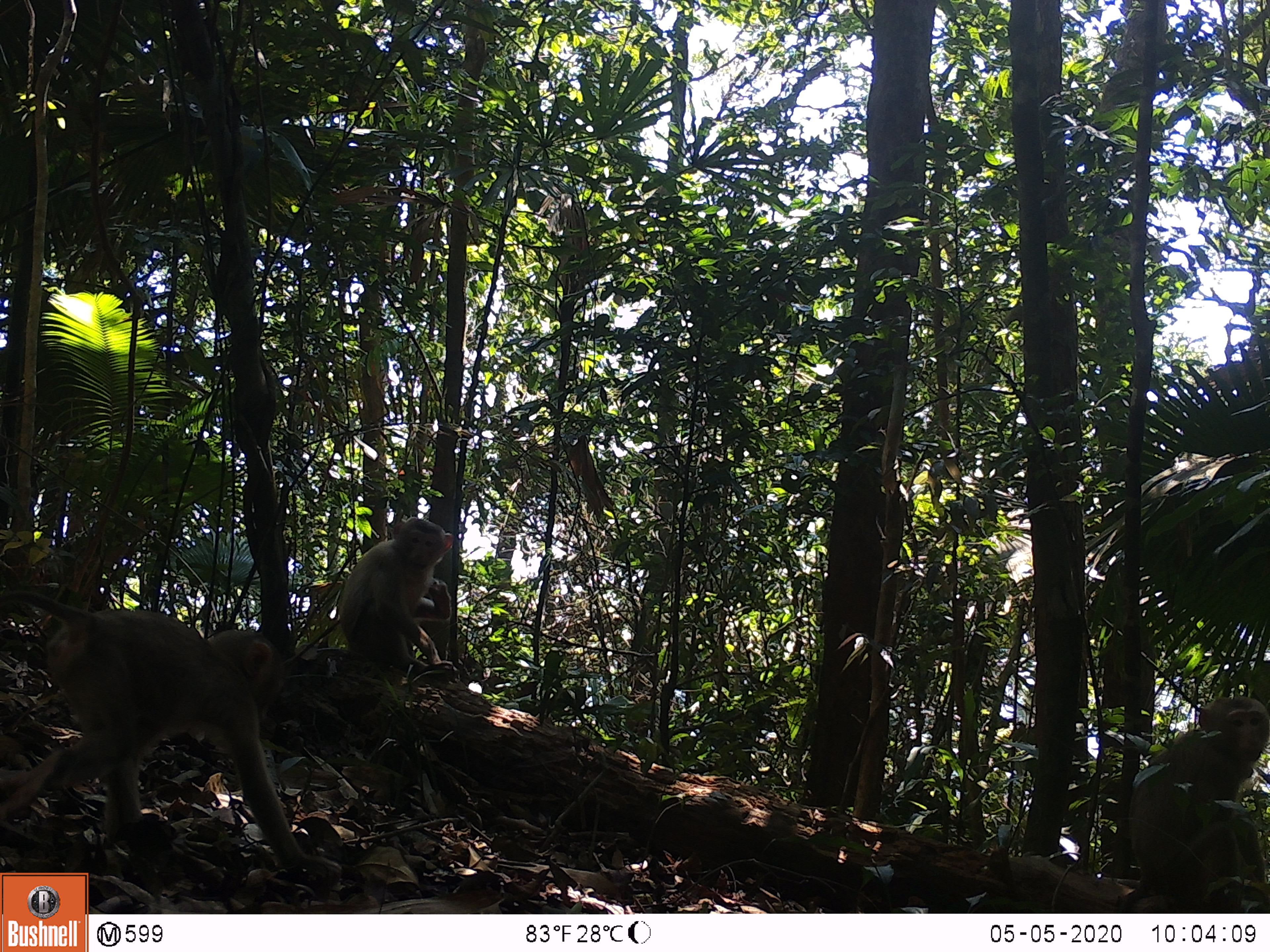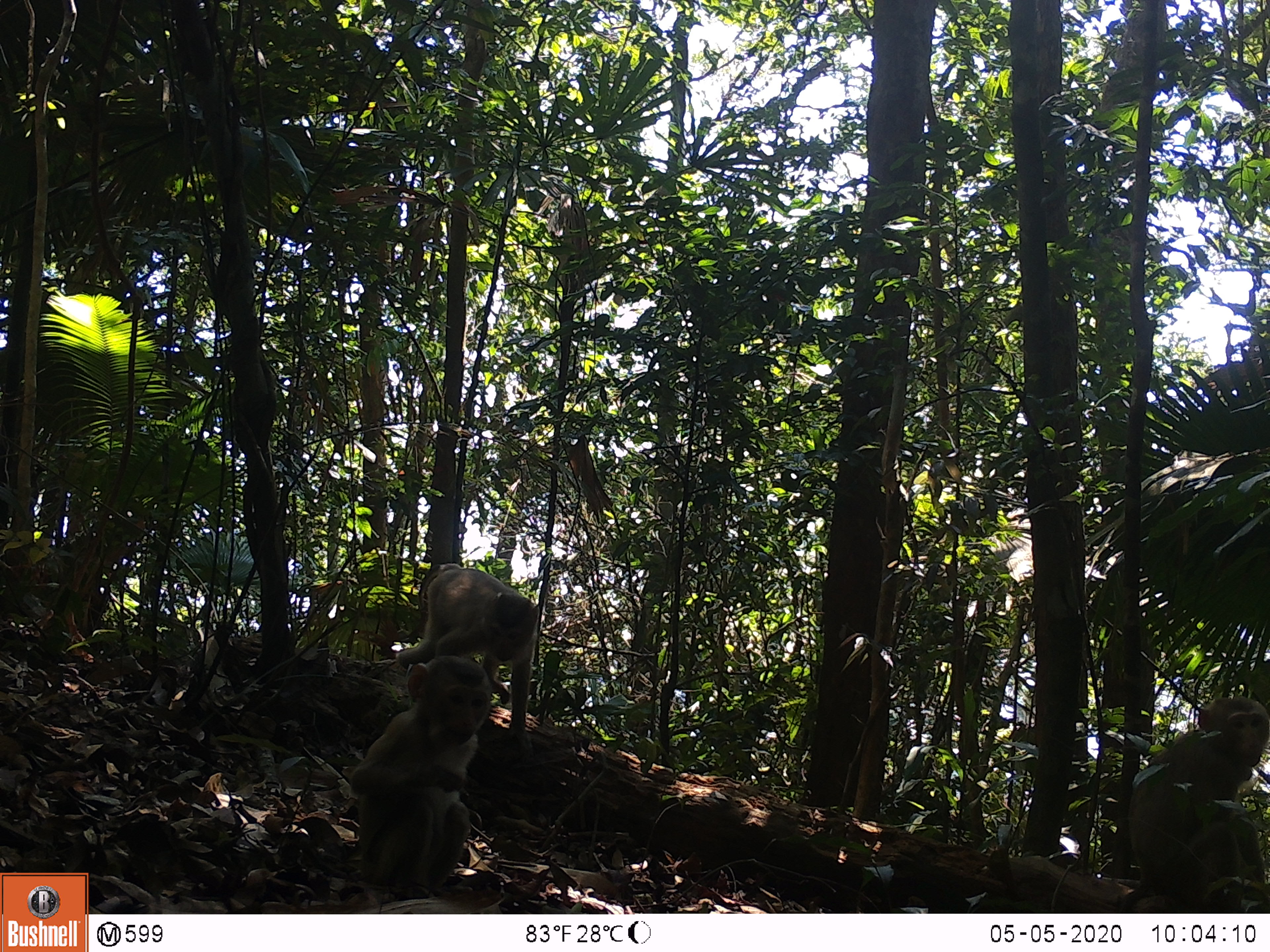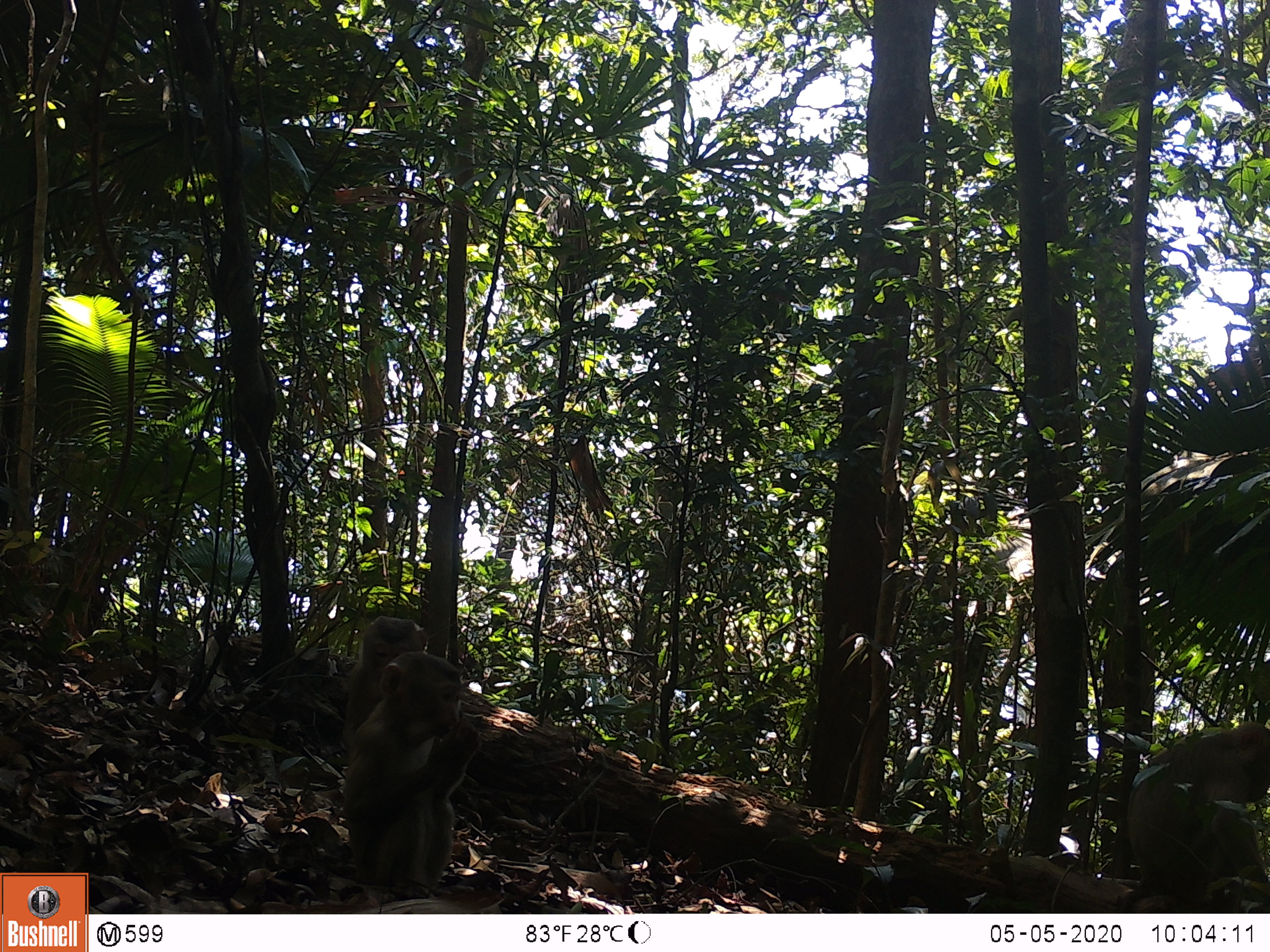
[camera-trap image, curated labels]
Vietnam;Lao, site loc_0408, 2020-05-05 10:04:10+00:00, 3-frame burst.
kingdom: Animalia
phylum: Chordata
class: Mammalia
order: Primates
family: Cercopithecidae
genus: Macaca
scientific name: Macaca nemestrina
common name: pig-tailed macaque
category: pig tailed macaque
Pig tailed macaque (pig-tailed macaque) (Macaca nemestrina). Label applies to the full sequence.